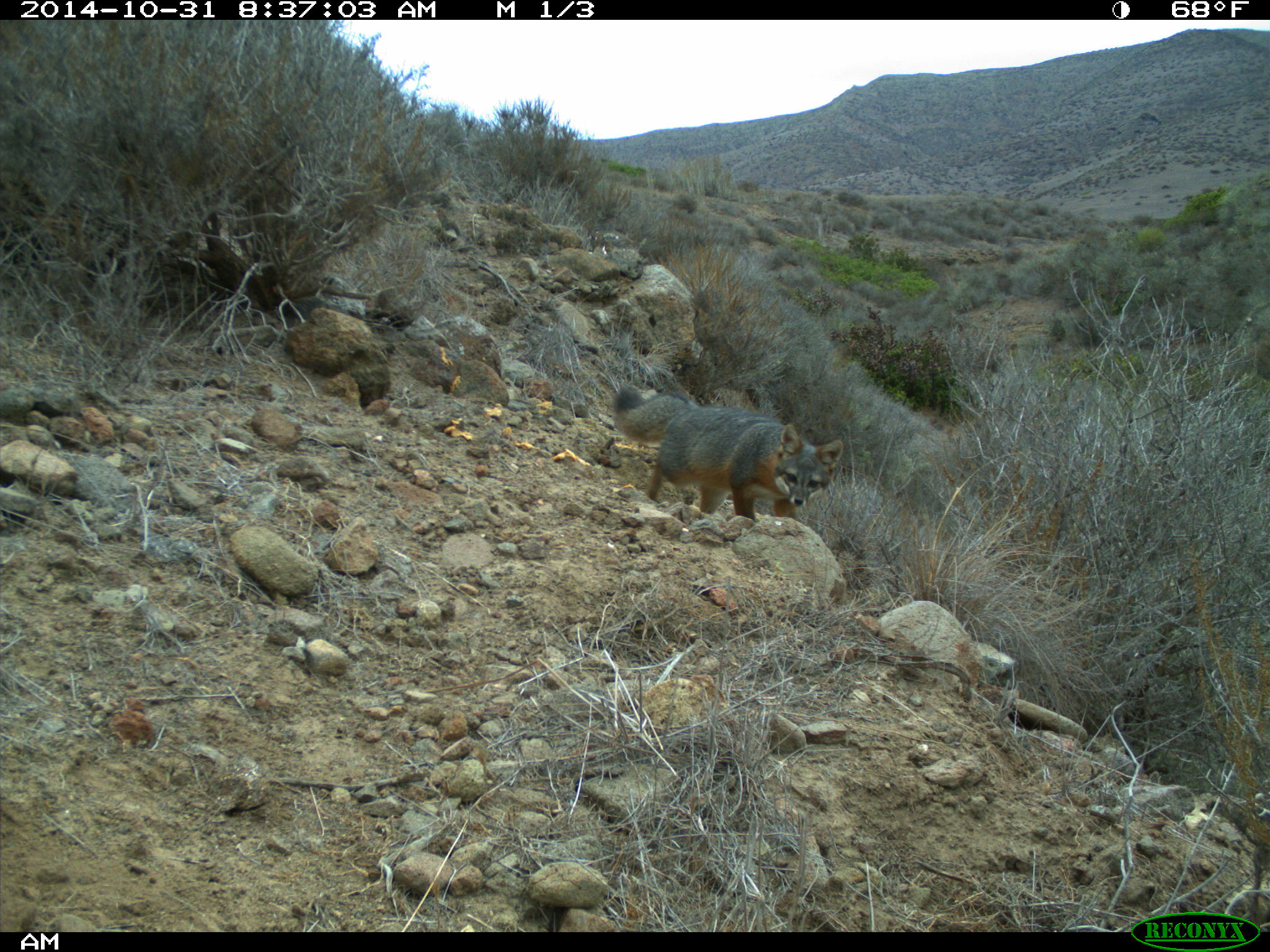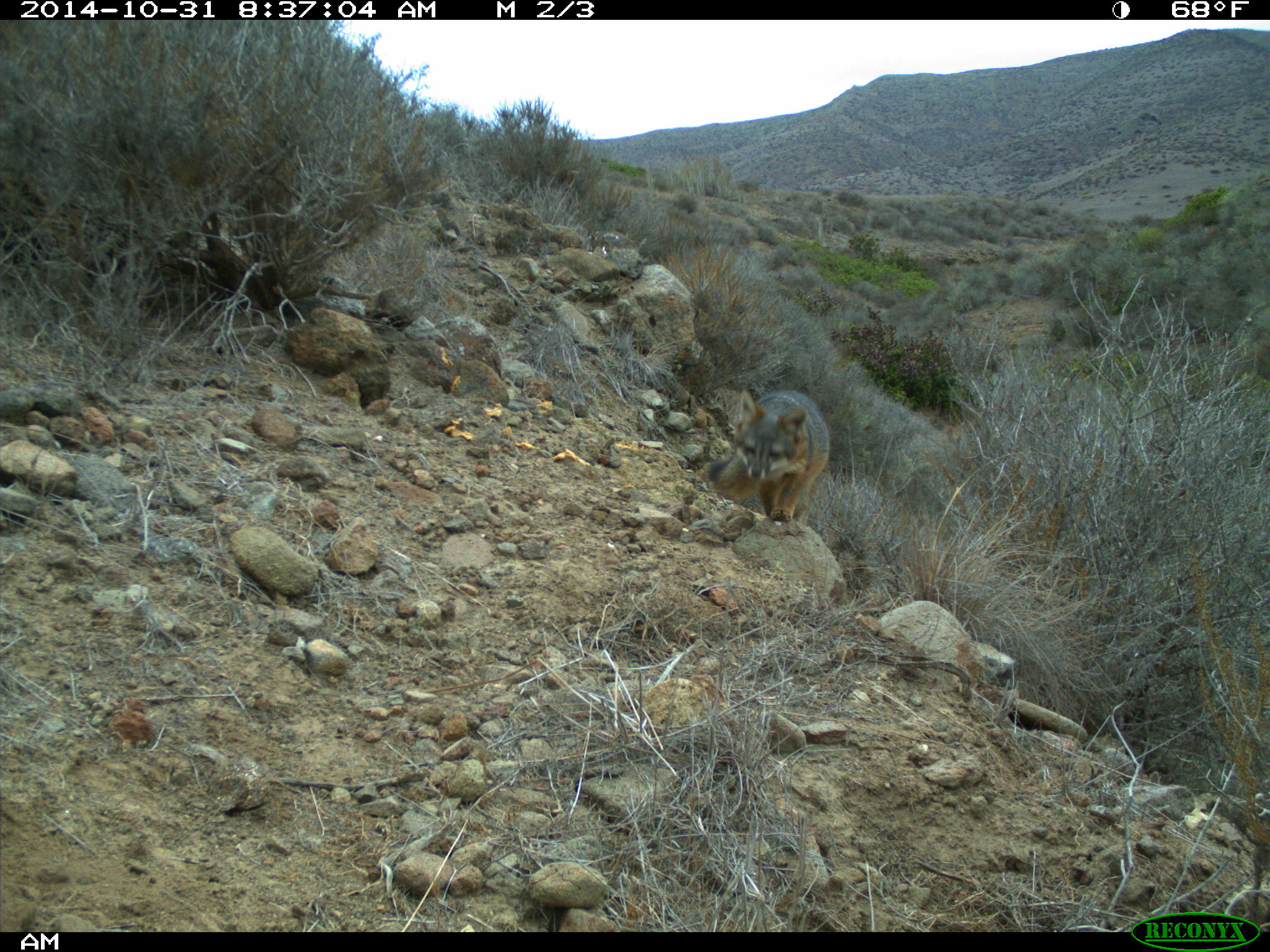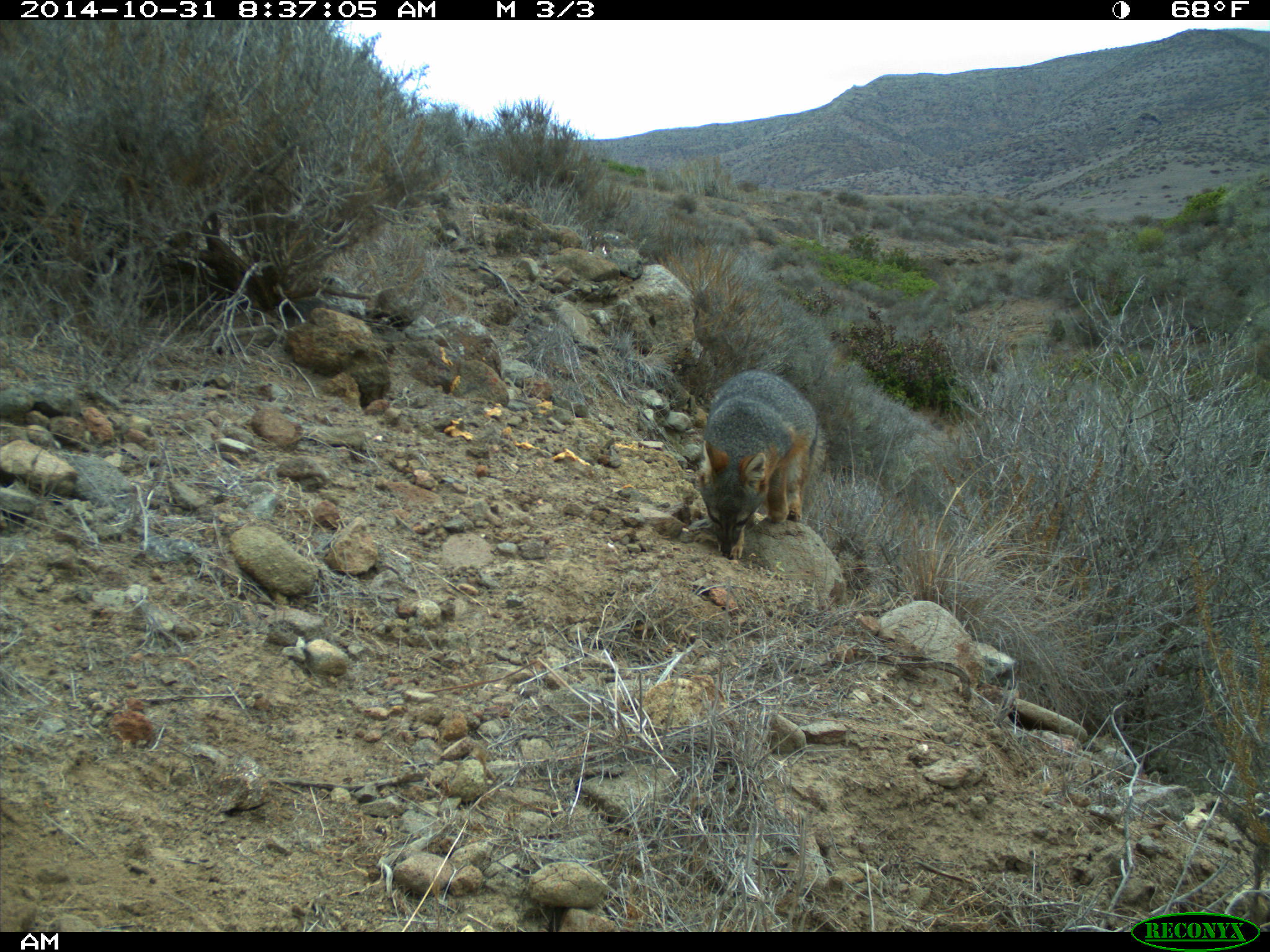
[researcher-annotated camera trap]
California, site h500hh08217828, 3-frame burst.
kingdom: Animalia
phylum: Chordata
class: Mammalia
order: Carnivora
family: Canidae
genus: Urocyon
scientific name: Urocyon littoralis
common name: island fox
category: fox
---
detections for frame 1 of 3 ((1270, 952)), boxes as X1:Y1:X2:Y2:
fox: 612:384:843:521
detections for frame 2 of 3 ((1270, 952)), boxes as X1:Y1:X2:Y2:
fox: 707:389:830:521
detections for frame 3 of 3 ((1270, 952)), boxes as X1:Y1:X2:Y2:
fox: 695:369:828:558